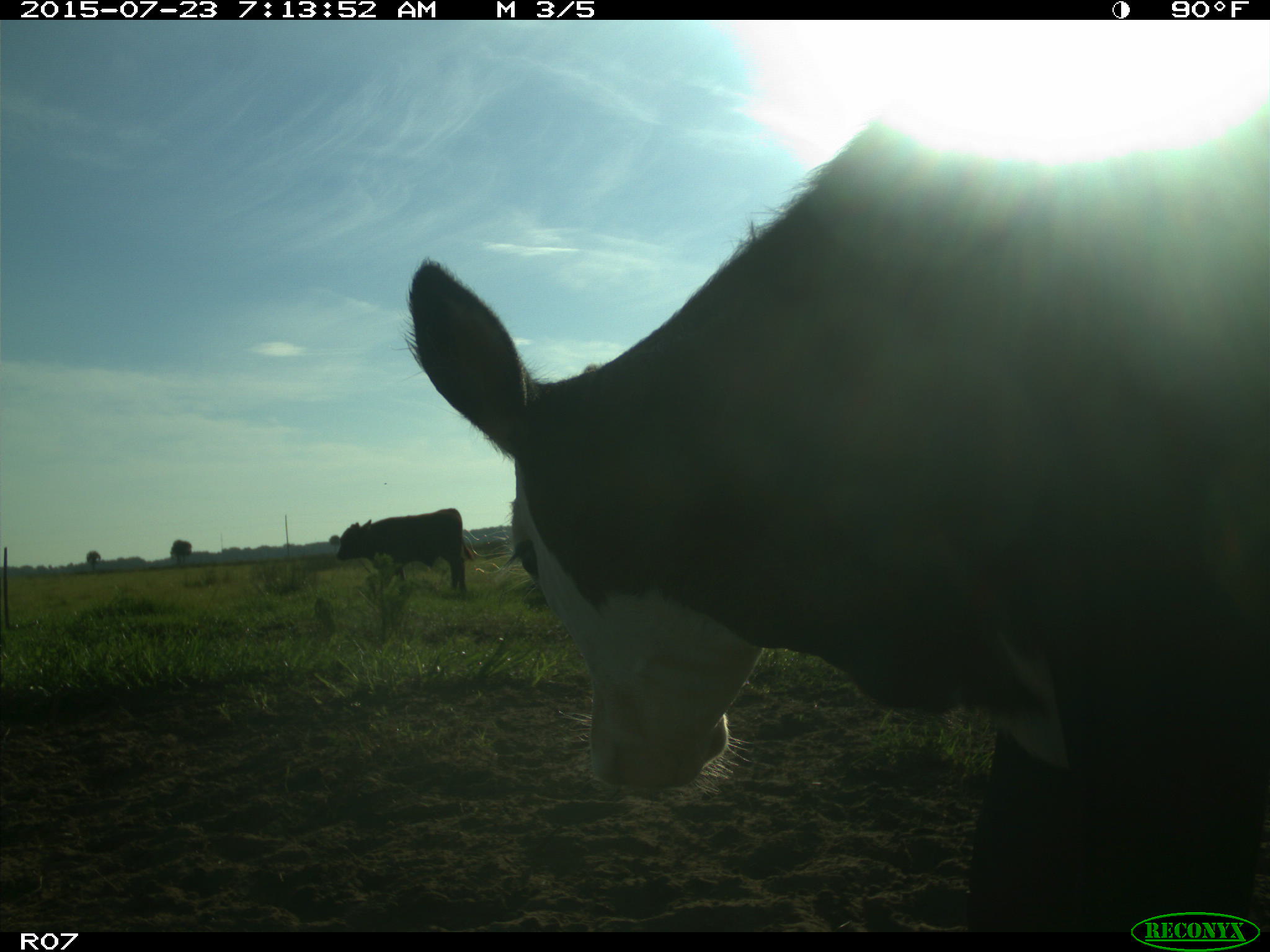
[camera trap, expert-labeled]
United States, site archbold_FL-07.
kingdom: Animalia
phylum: Chordata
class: Mammalia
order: Artiodactyla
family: Bovidae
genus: Bos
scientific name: Bos taurus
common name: domestic cow